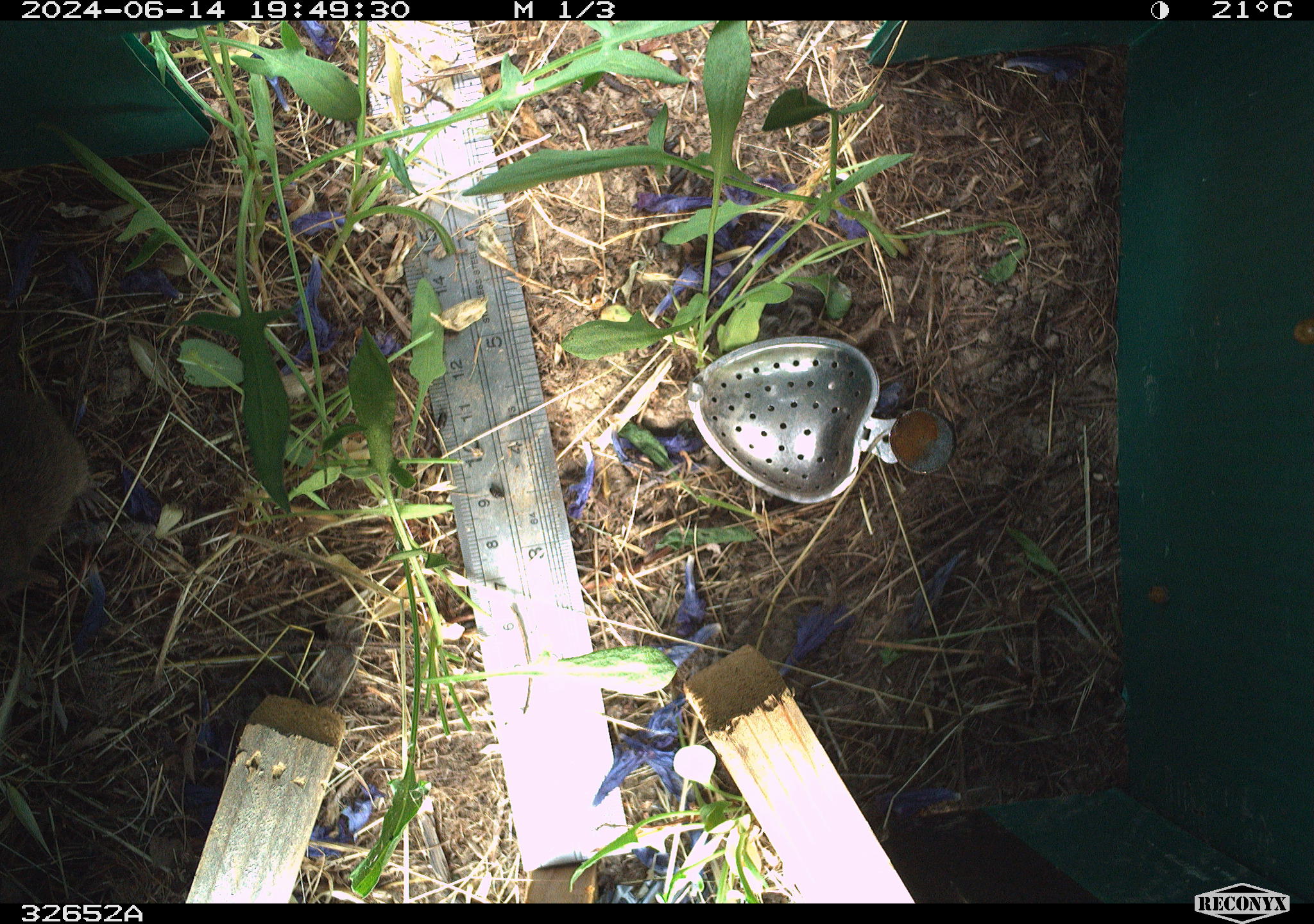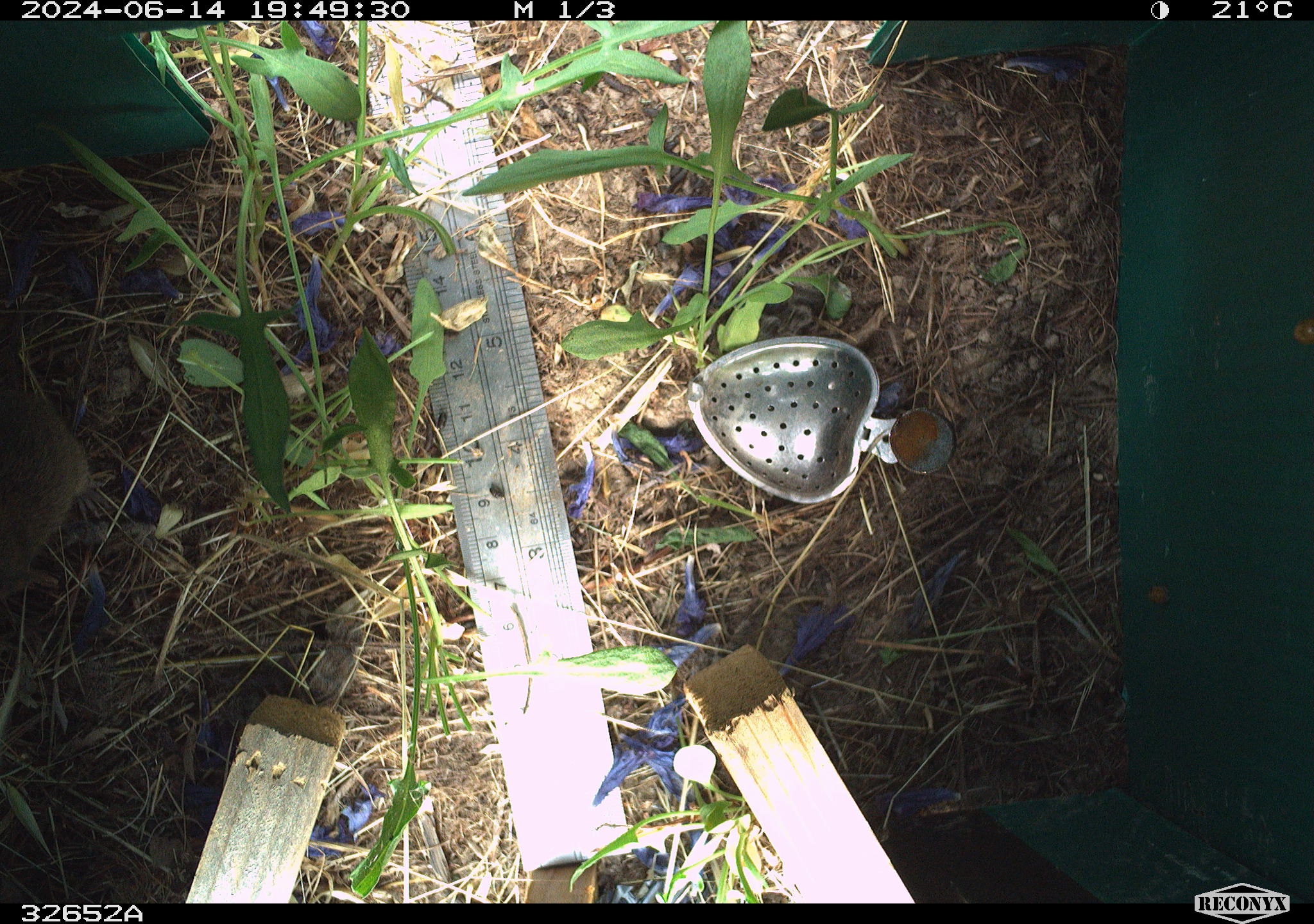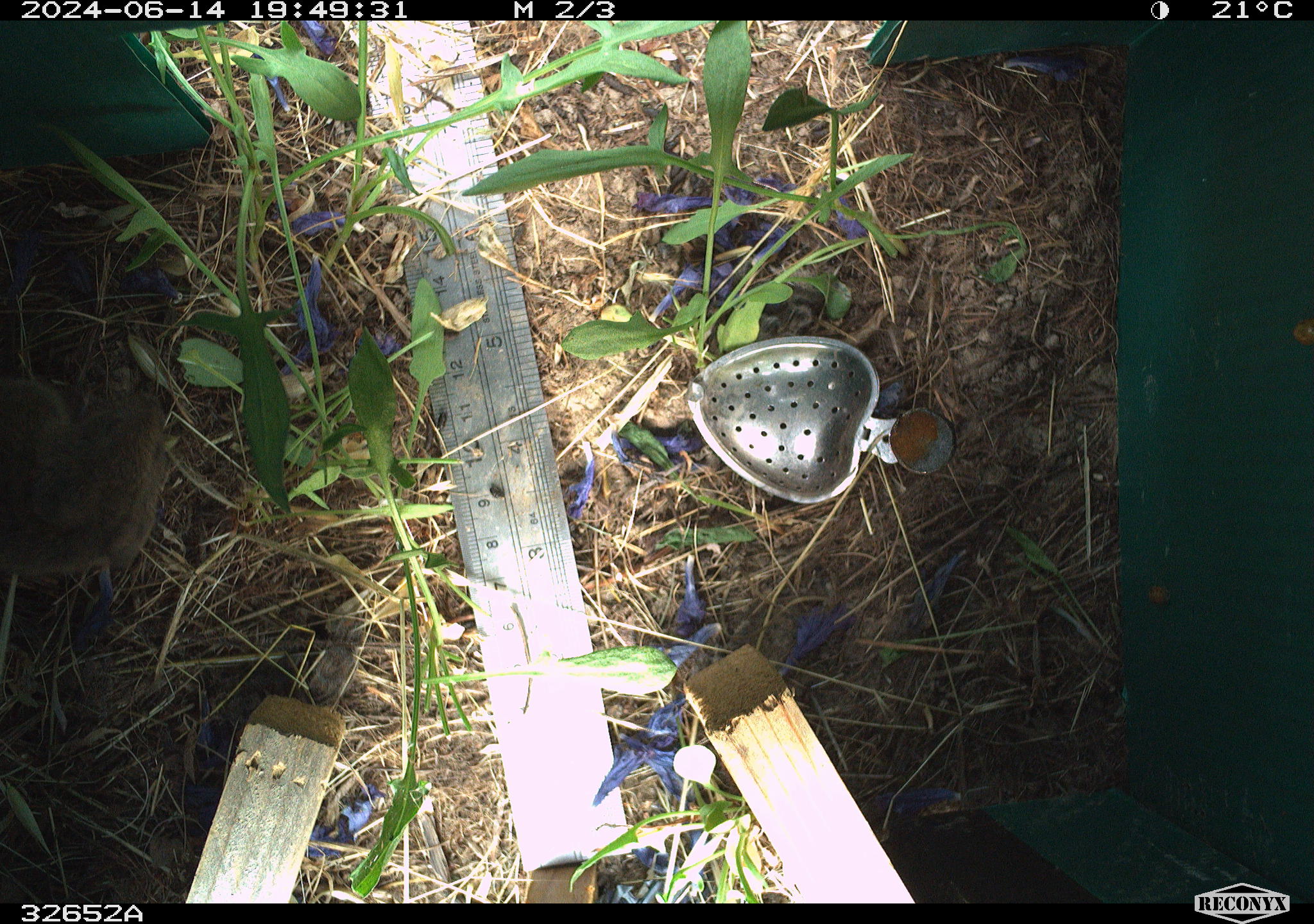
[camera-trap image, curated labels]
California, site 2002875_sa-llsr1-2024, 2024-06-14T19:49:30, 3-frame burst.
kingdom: Animalia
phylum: Chordata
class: Mammalia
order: Rodentia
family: Cricetidae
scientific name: Arvicolinae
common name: voles, lemmings, and muskrats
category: arvicolinae subfamily